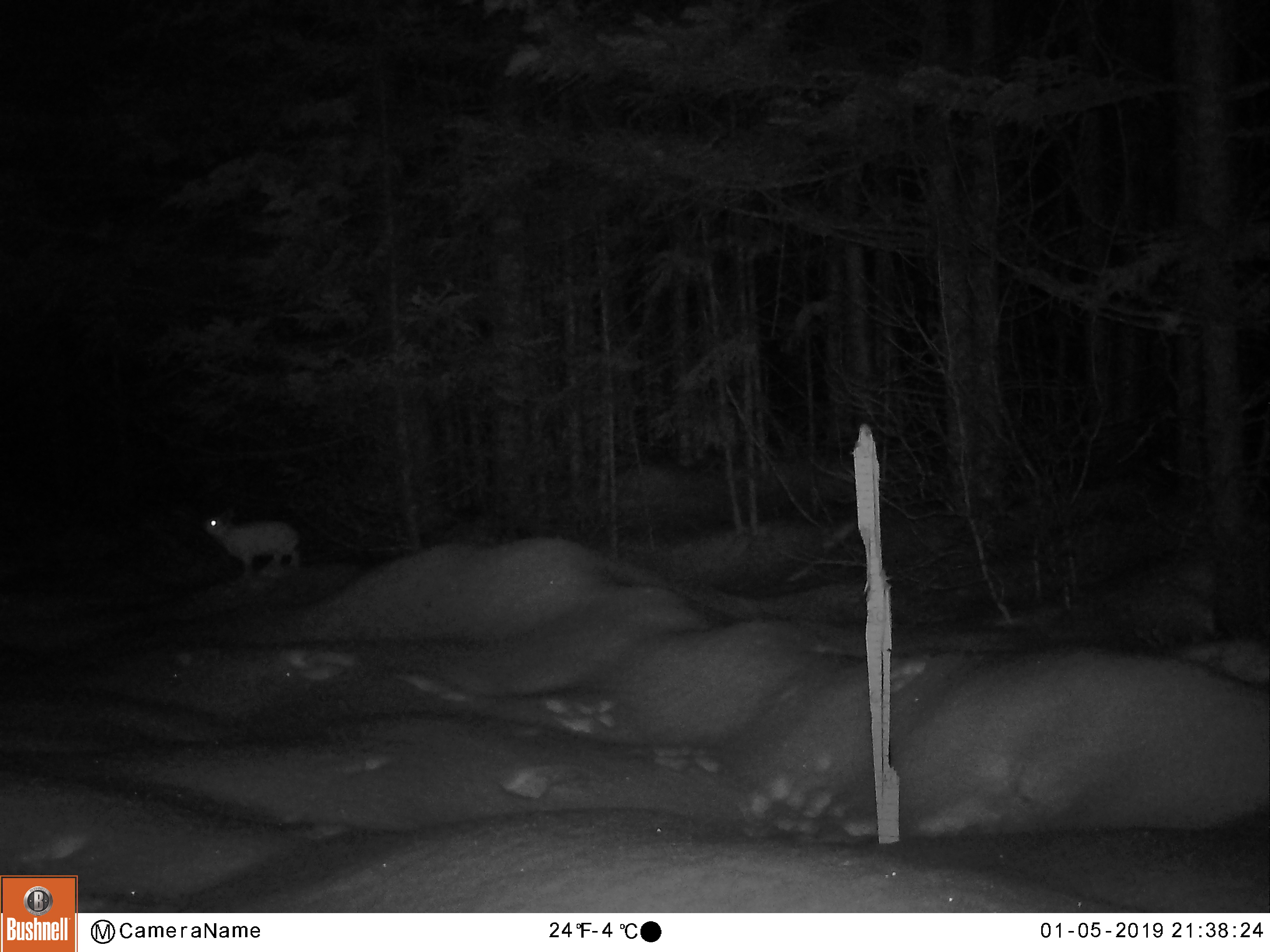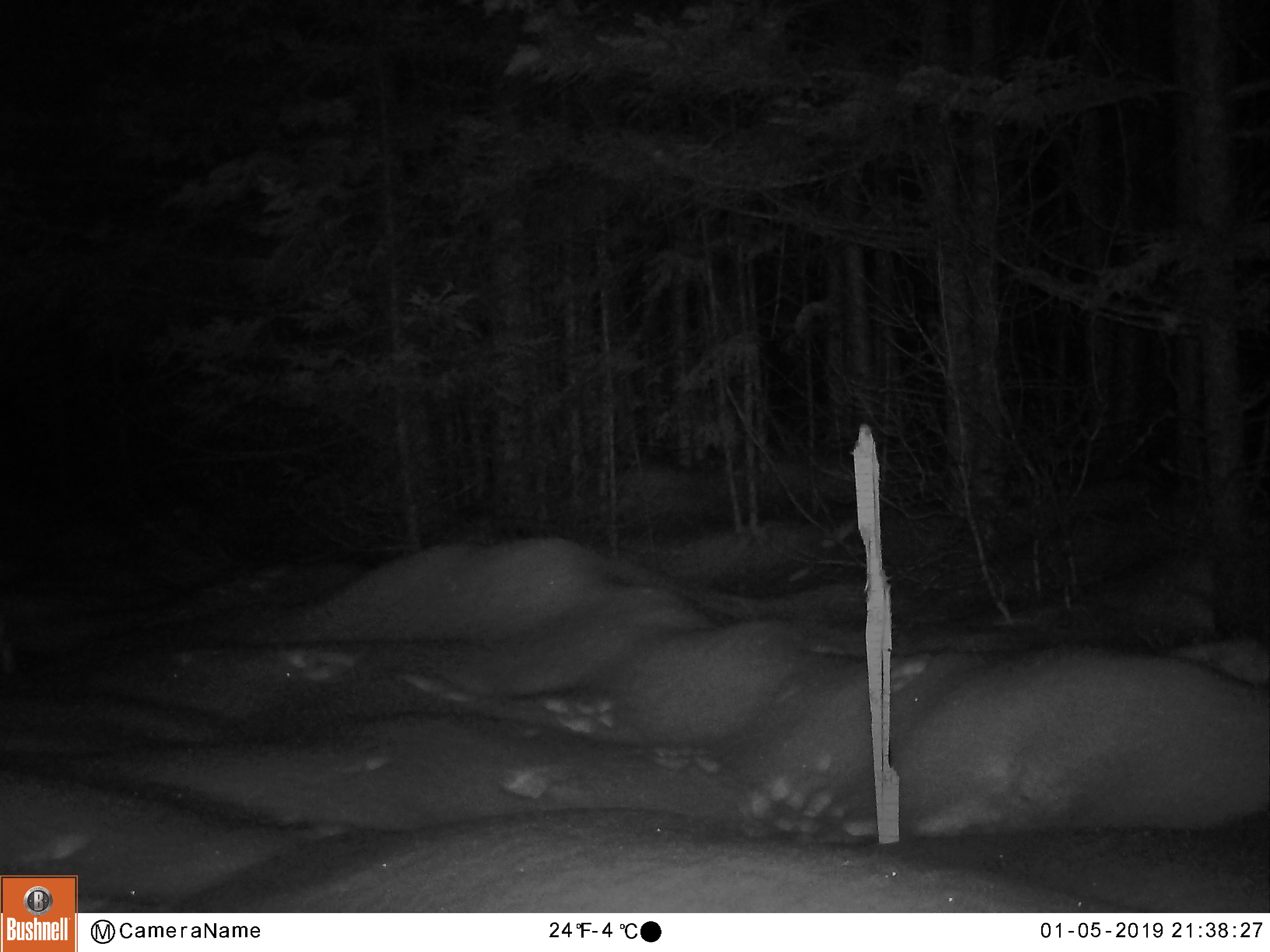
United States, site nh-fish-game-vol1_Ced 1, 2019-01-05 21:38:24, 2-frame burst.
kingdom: Animalia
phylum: Chordata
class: Mammalia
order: Lagomorpha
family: Leporidae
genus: Lepus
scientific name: Lepus americanus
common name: snowshoe hare